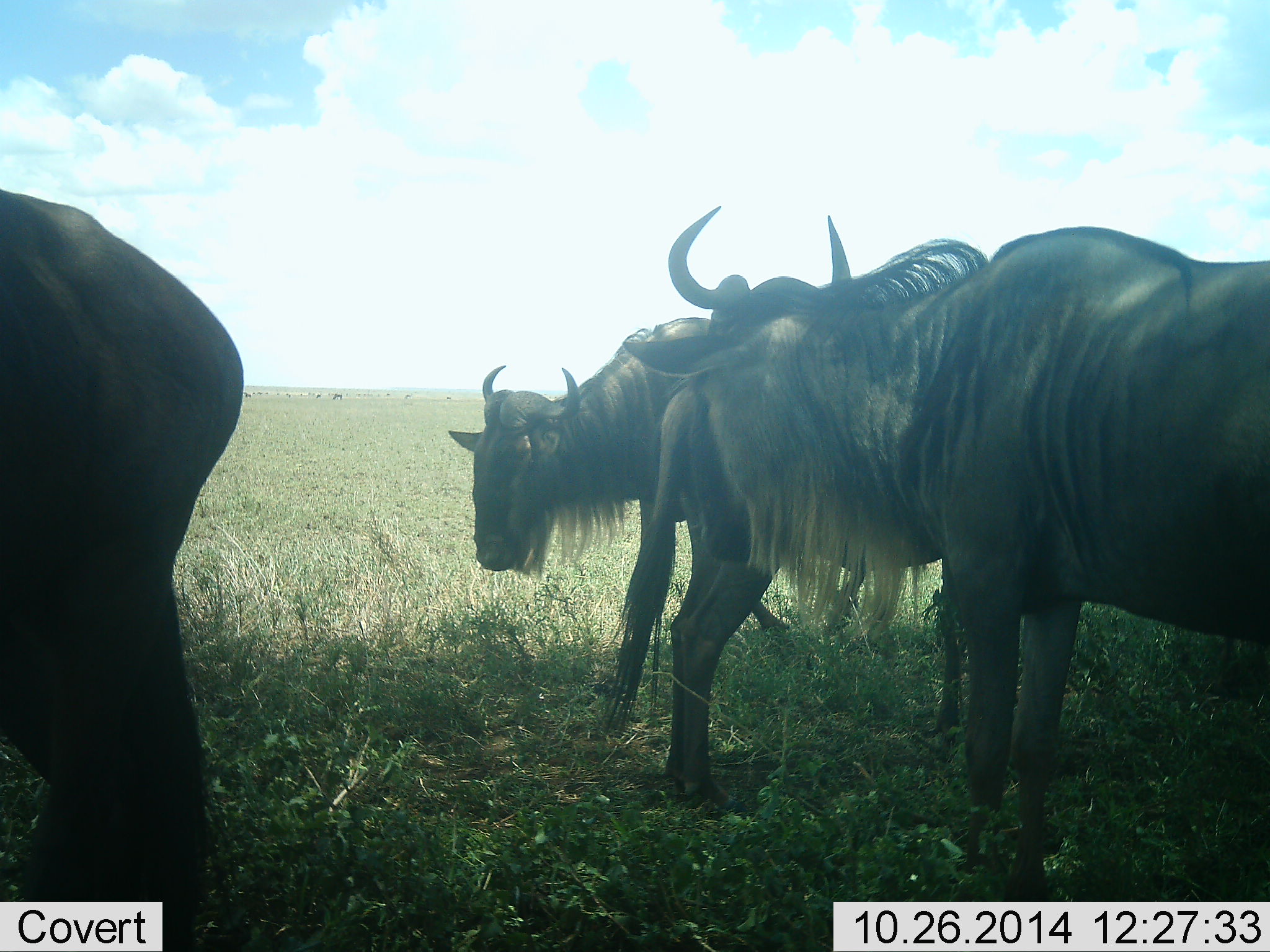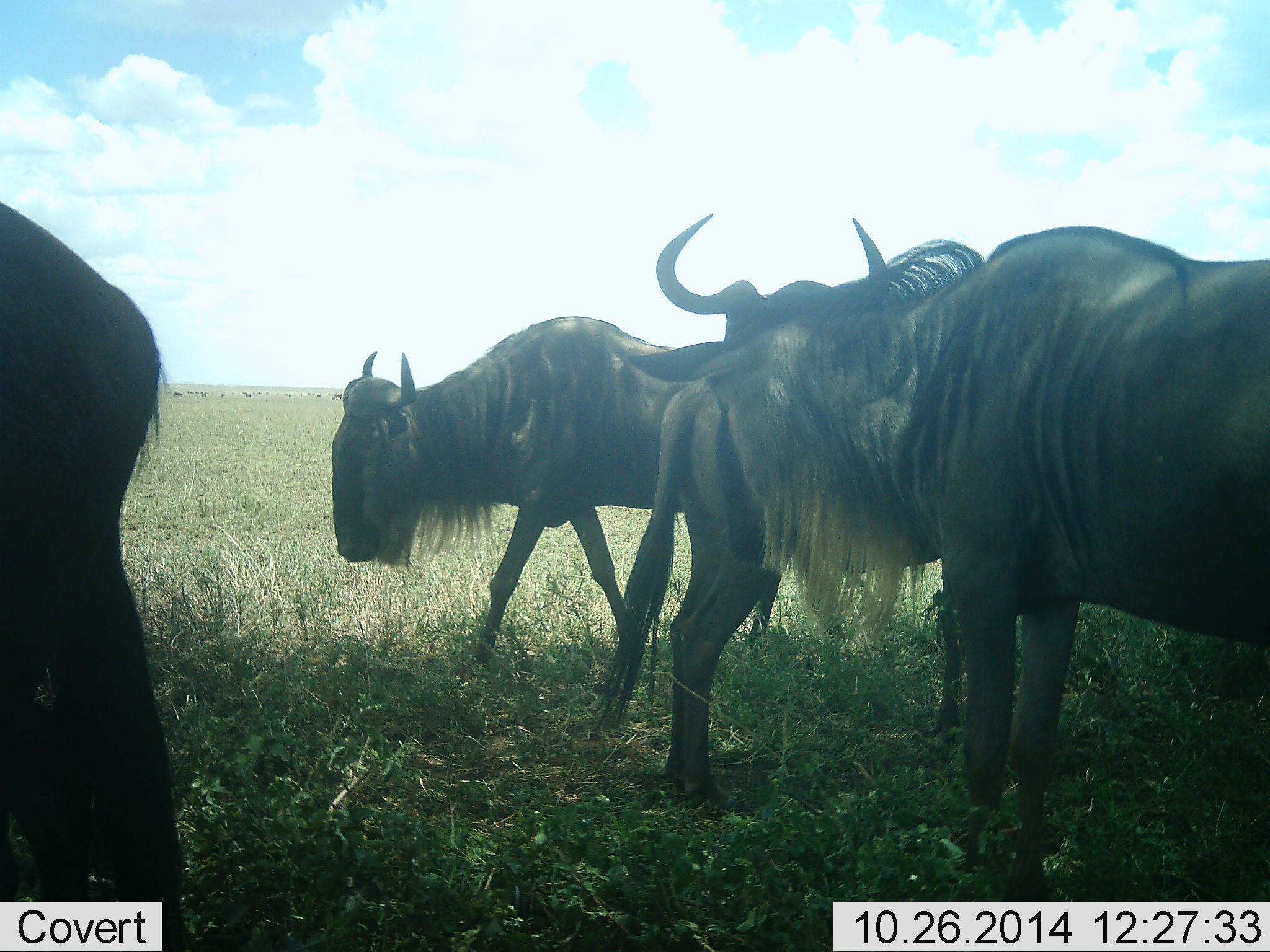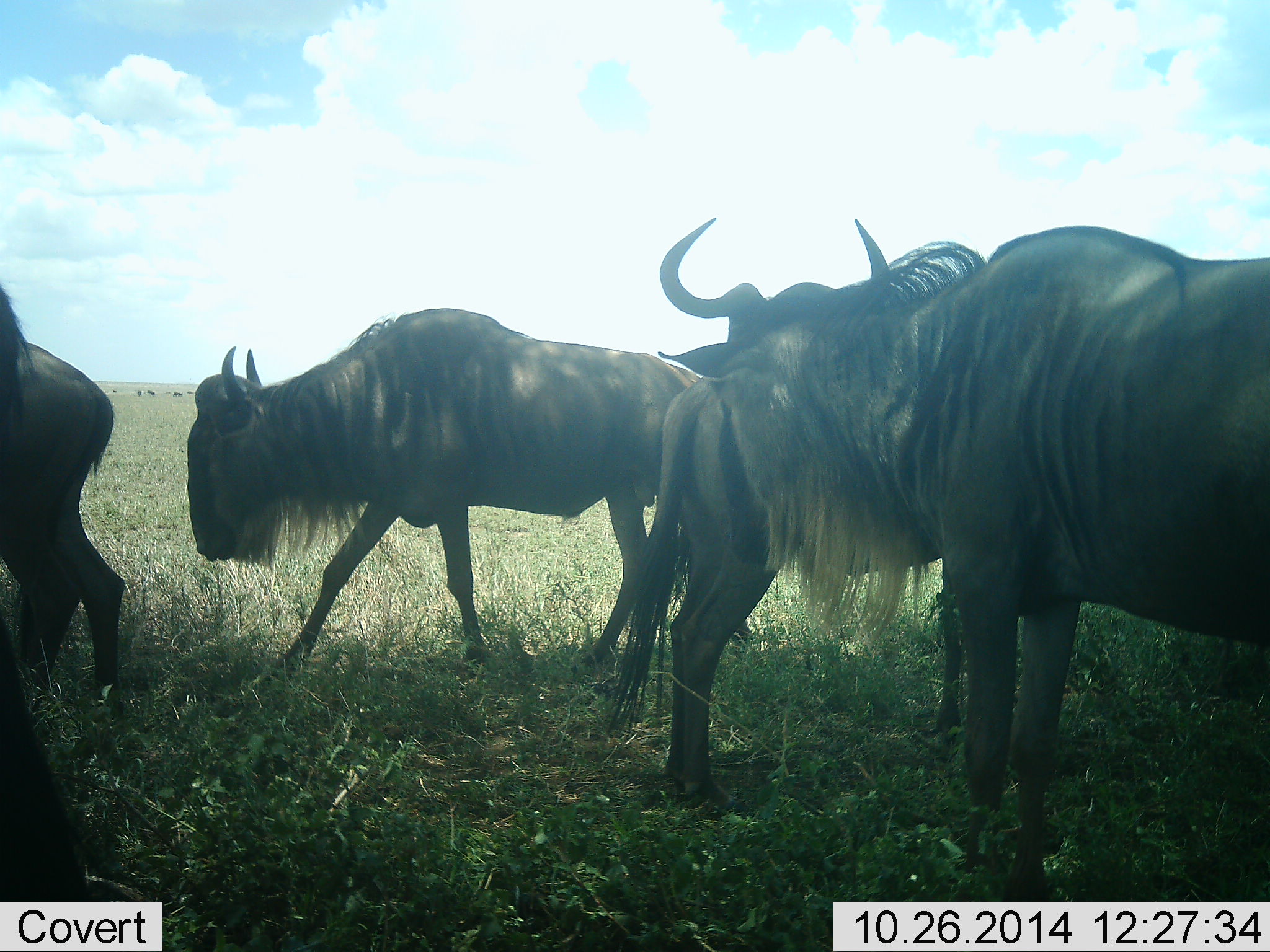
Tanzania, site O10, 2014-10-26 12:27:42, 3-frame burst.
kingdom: Animalia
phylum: Chordata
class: Mammalia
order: Artiodactyla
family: Bovidae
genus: Connochaetes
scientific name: Connochaetes taurinus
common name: blue wildebeest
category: wildebeest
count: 4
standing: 90%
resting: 10%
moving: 50%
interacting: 0%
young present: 0%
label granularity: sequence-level